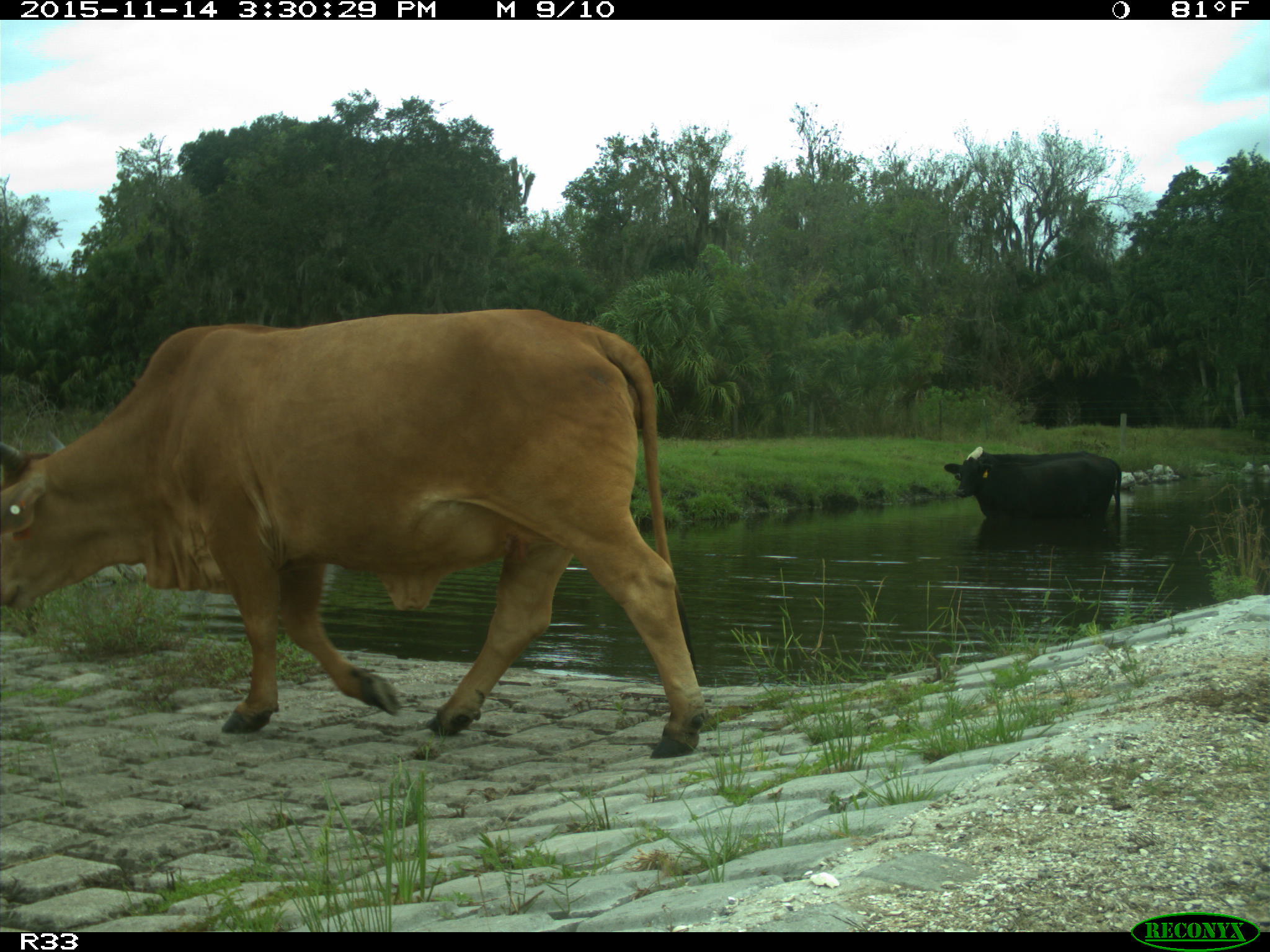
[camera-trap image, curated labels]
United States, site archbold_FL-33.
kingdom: Animalia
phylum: Chordata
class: Mammalia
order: Artiodactyla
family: Bovidae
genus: Bos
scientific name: Bos taurus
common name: domestic cow